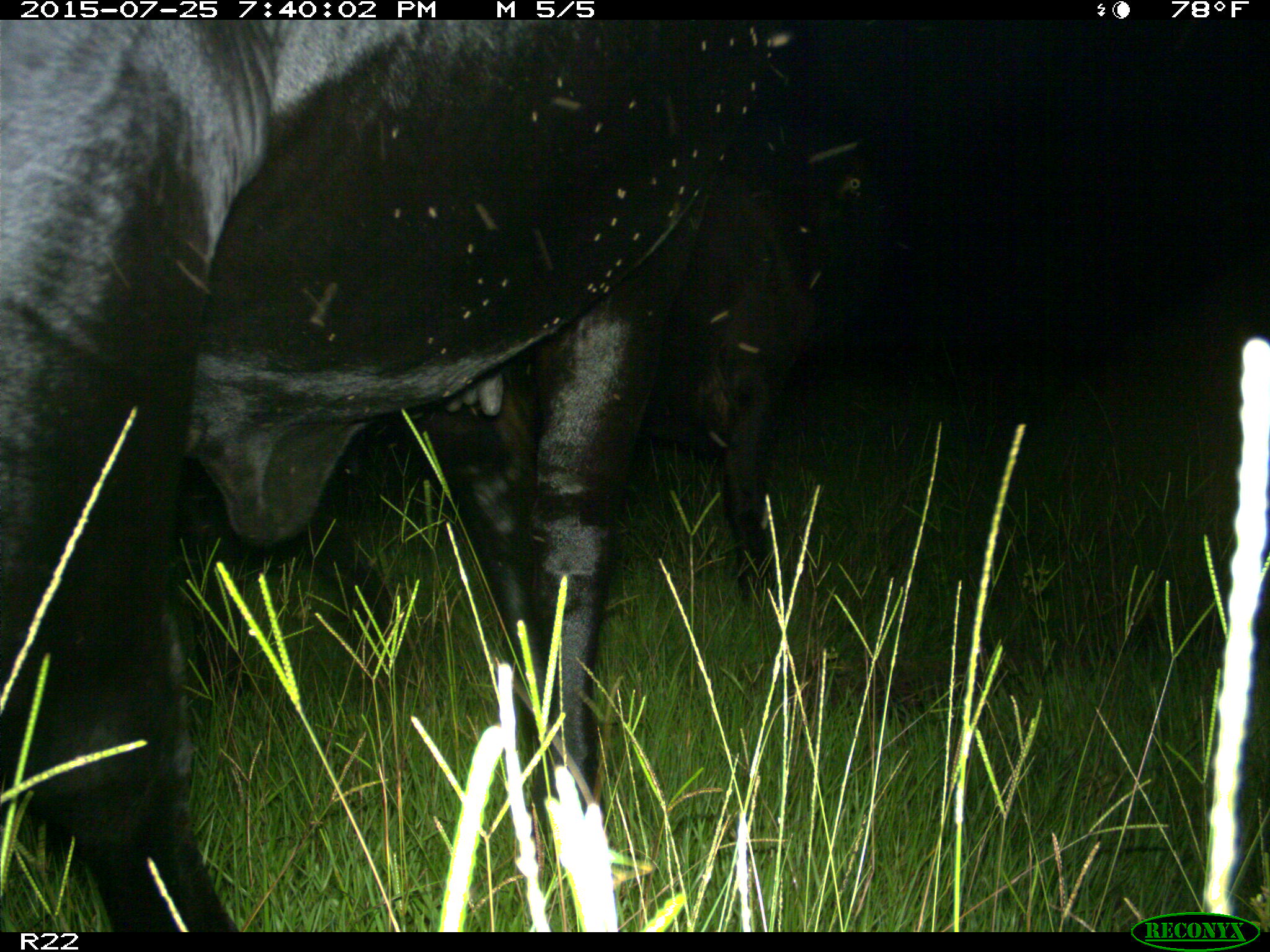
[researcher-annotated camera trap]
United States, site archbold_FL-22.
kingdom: Animalia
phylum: Chordata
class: Mammalia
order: Artiodactyla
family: Bovidae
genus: Bos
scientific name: Bos taurus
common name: domestic cow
Bos taurus (domestic cow).